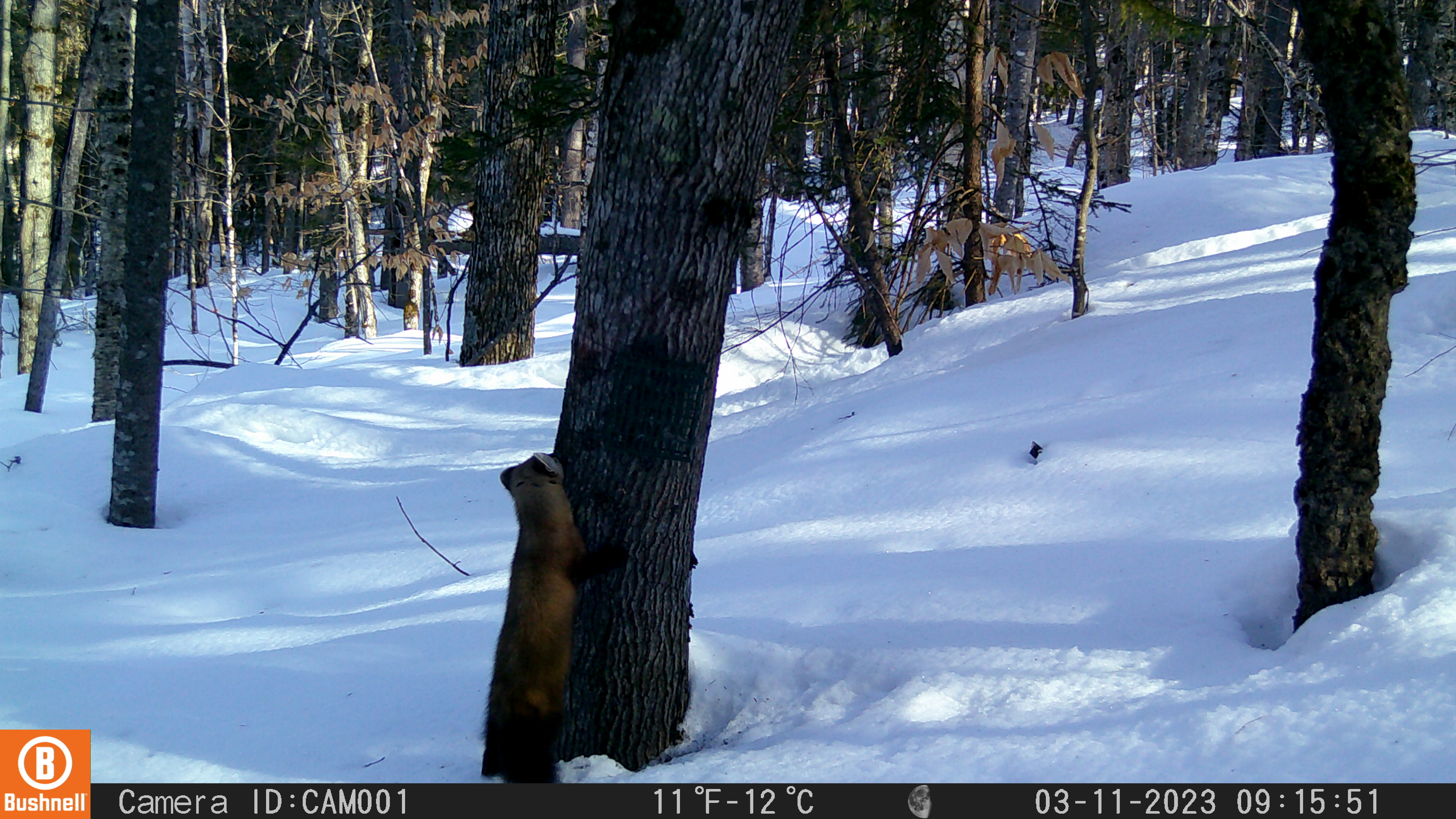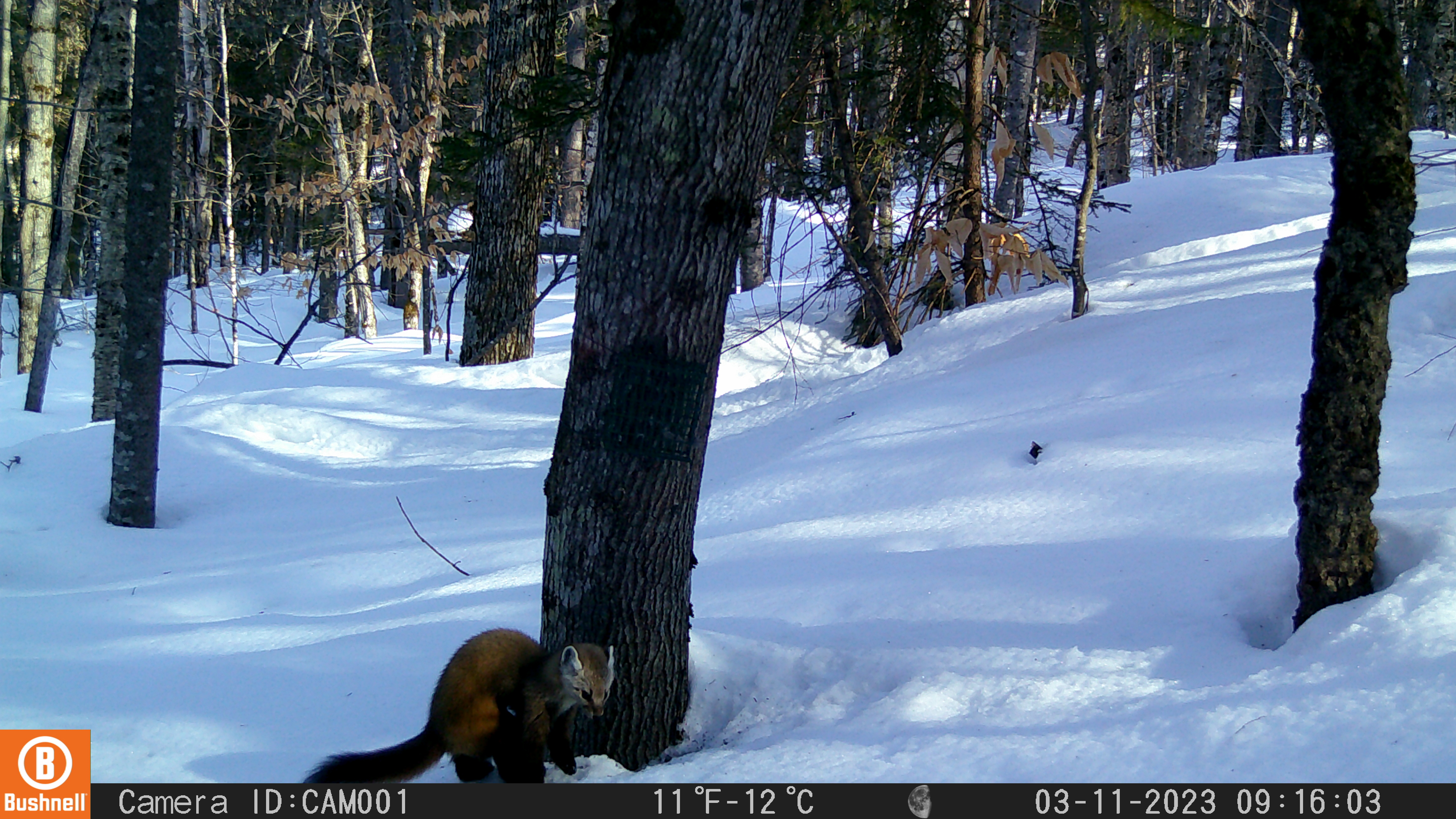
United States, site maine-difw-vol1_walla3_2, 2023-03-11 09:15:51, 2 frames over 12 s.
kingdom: Animalia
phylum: Chordata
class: Mammalia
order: Carnivora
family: Mustelidae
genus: Martes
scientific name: Martes americana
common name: american marten